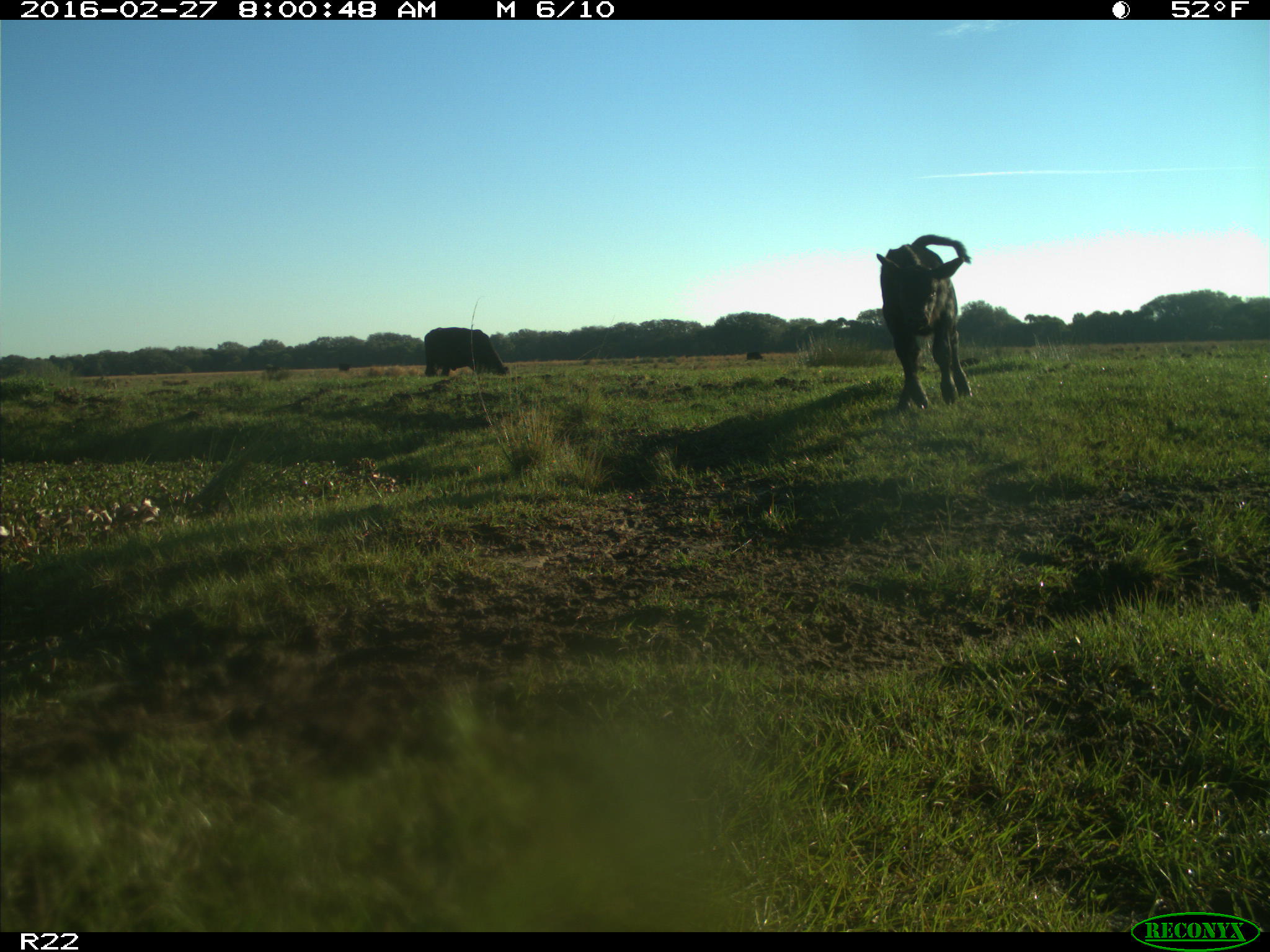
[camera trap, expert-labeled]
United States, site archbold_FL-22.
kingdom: Animalia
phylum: Chordata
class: Mammalia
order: Artiodactyla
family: Bovidae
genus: Bos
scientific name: Bos taurus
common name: domestic cow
Bos taurus (domestic cow).